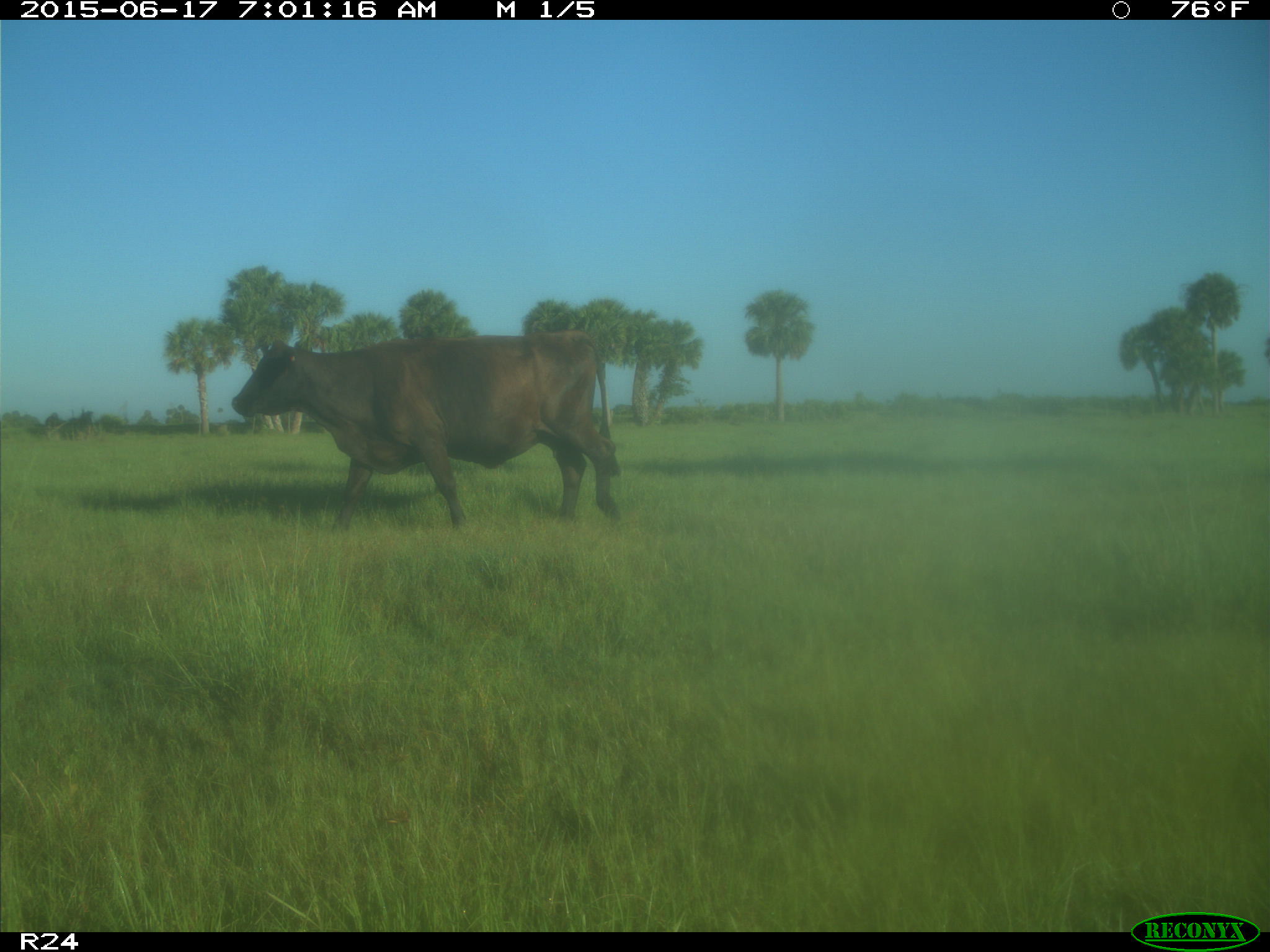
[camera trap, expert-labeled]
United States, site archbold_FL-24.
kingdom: Animalia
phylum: Chordata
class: Mammalia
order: Artiodactyla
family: Bovidae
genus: Bos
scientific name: Bos taurus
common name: domestic cow